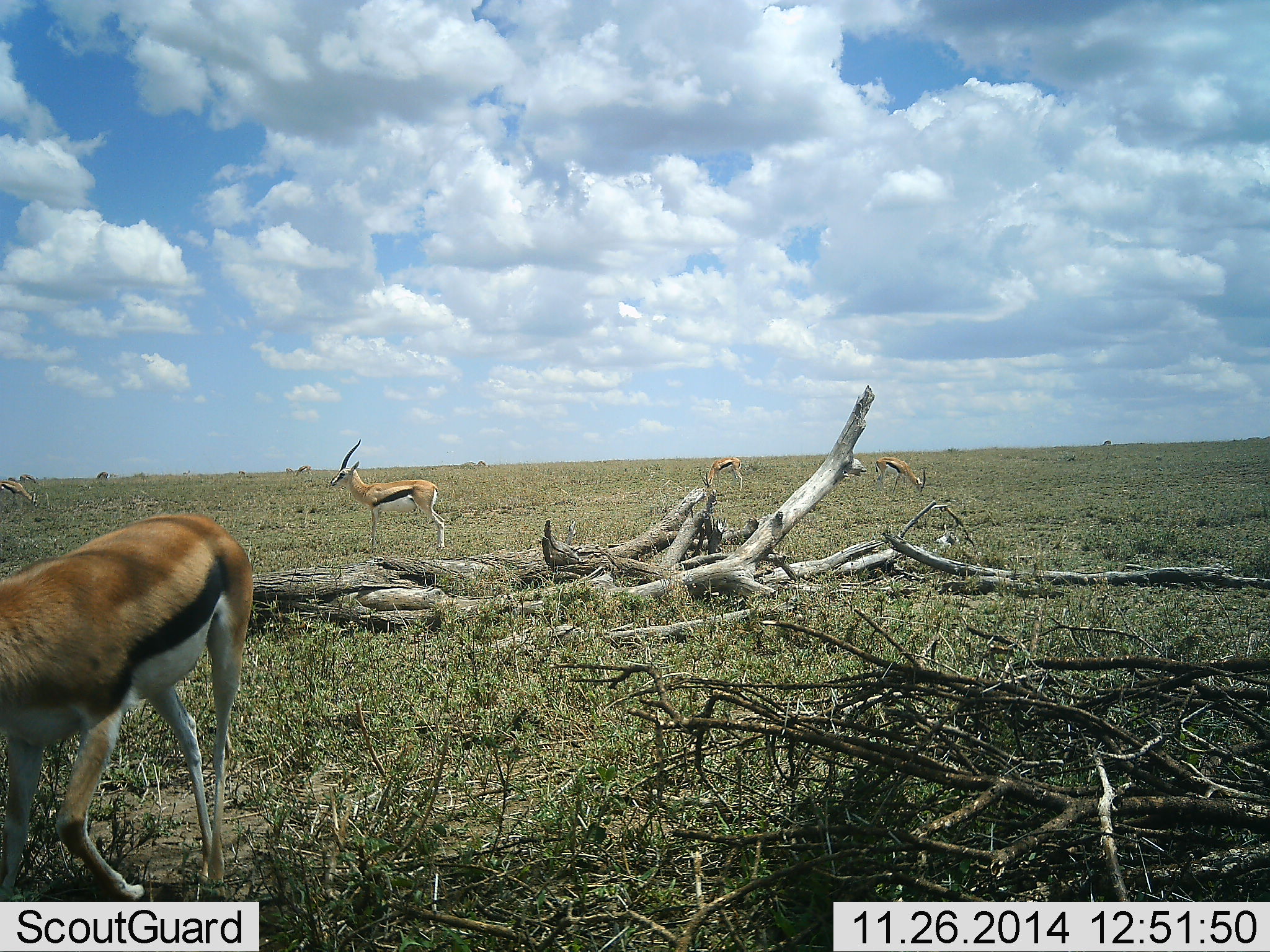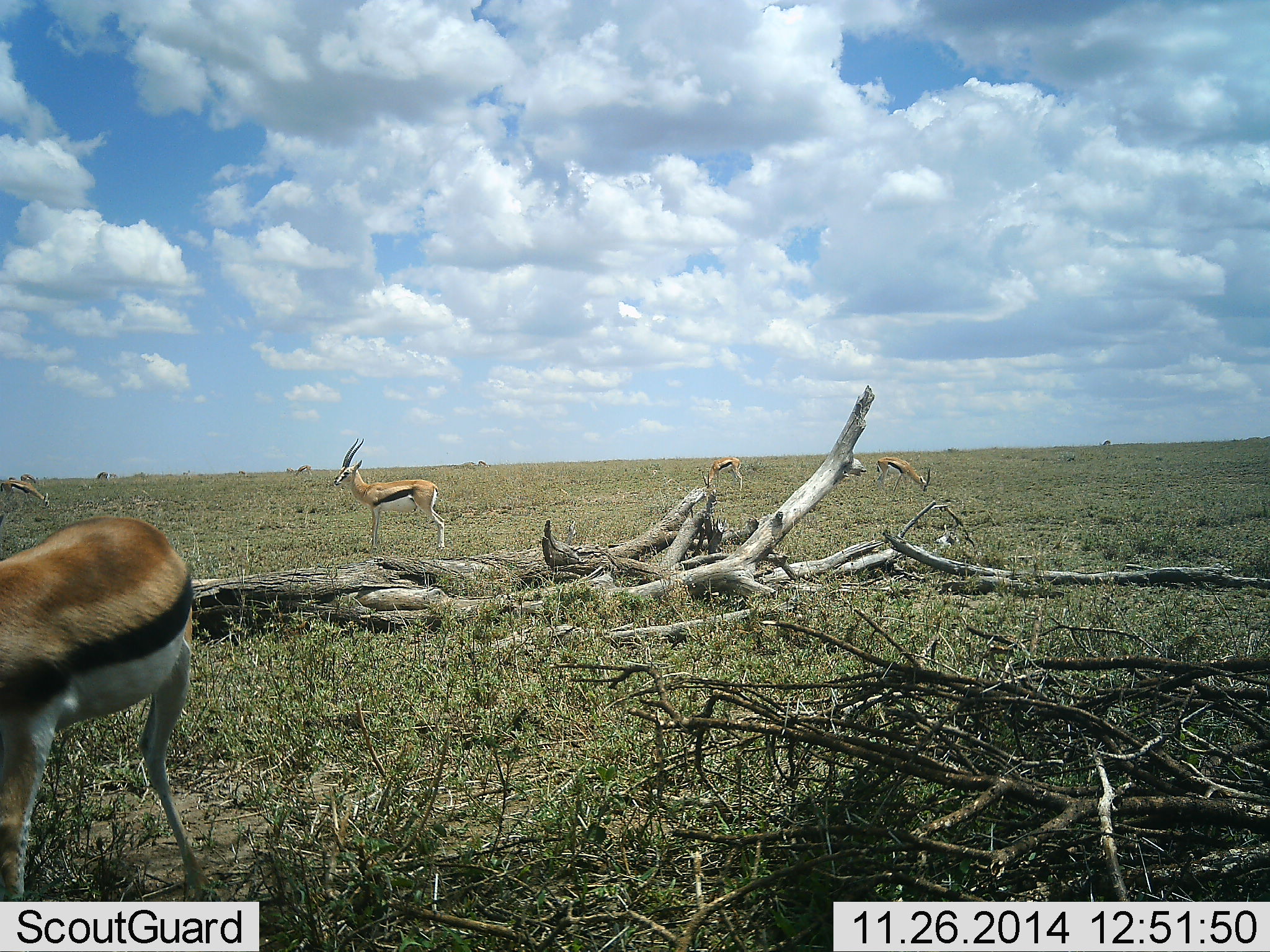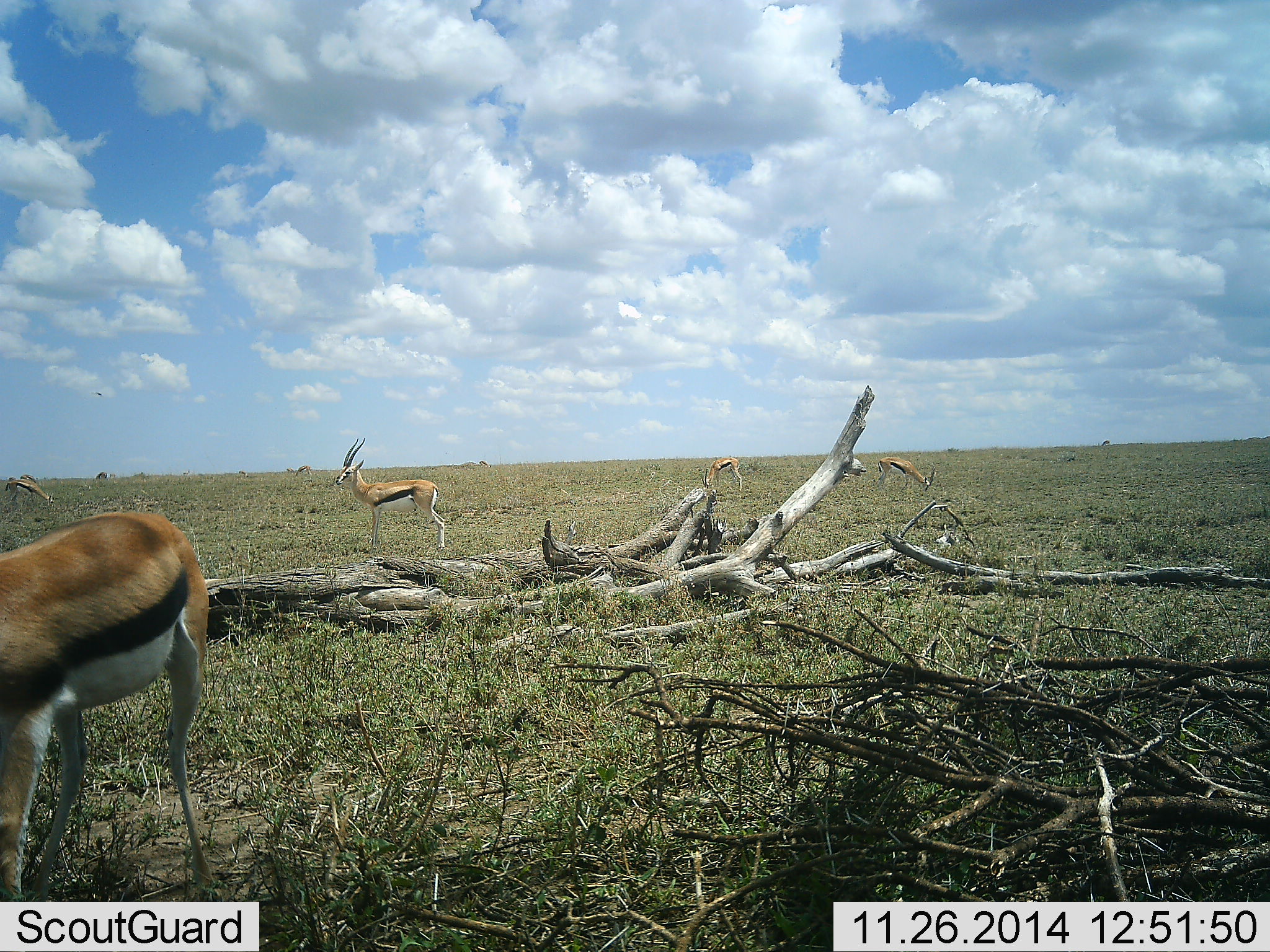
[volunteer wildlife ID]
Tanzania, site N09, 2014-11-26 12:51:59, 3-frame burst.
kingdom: Animalia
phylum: Chordata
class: Mammalia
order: Artiodactyla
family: Bovidae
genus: Eudorcas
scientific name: Eudorcas thomsonii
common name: thomson's gazelle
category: gazellethomsons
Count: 5.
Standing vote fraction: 100%.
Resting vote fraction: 0%.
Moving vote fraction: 40%.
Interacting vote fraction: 0%.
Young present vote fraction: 0%.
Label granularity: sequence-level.